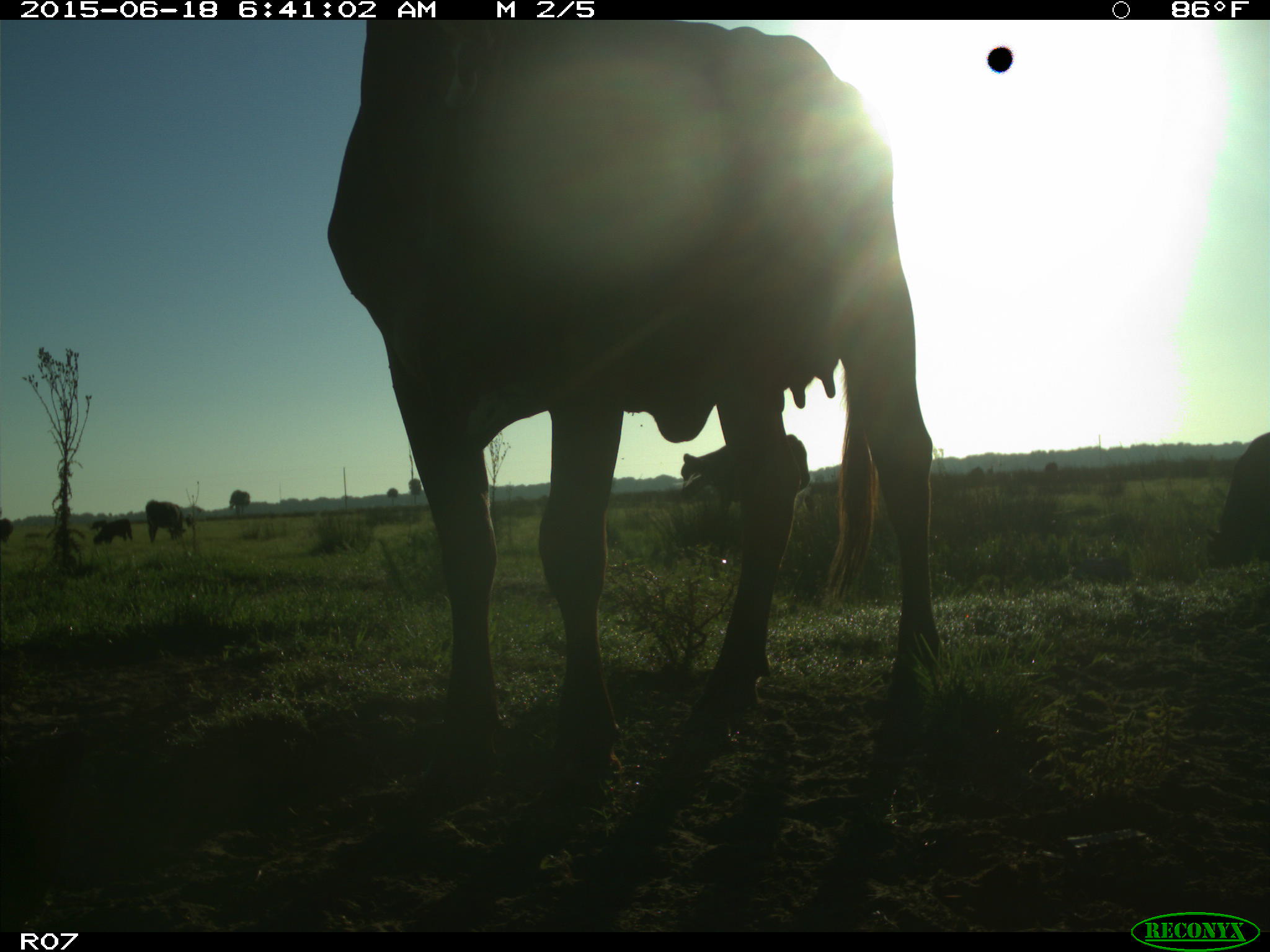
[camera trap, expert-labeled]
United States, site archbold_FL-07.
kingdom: Animalia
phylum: Chordata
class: Mammalia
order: Artiodactyla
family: Bovidae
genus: Bos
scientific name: Bos taurus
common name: domestic cow